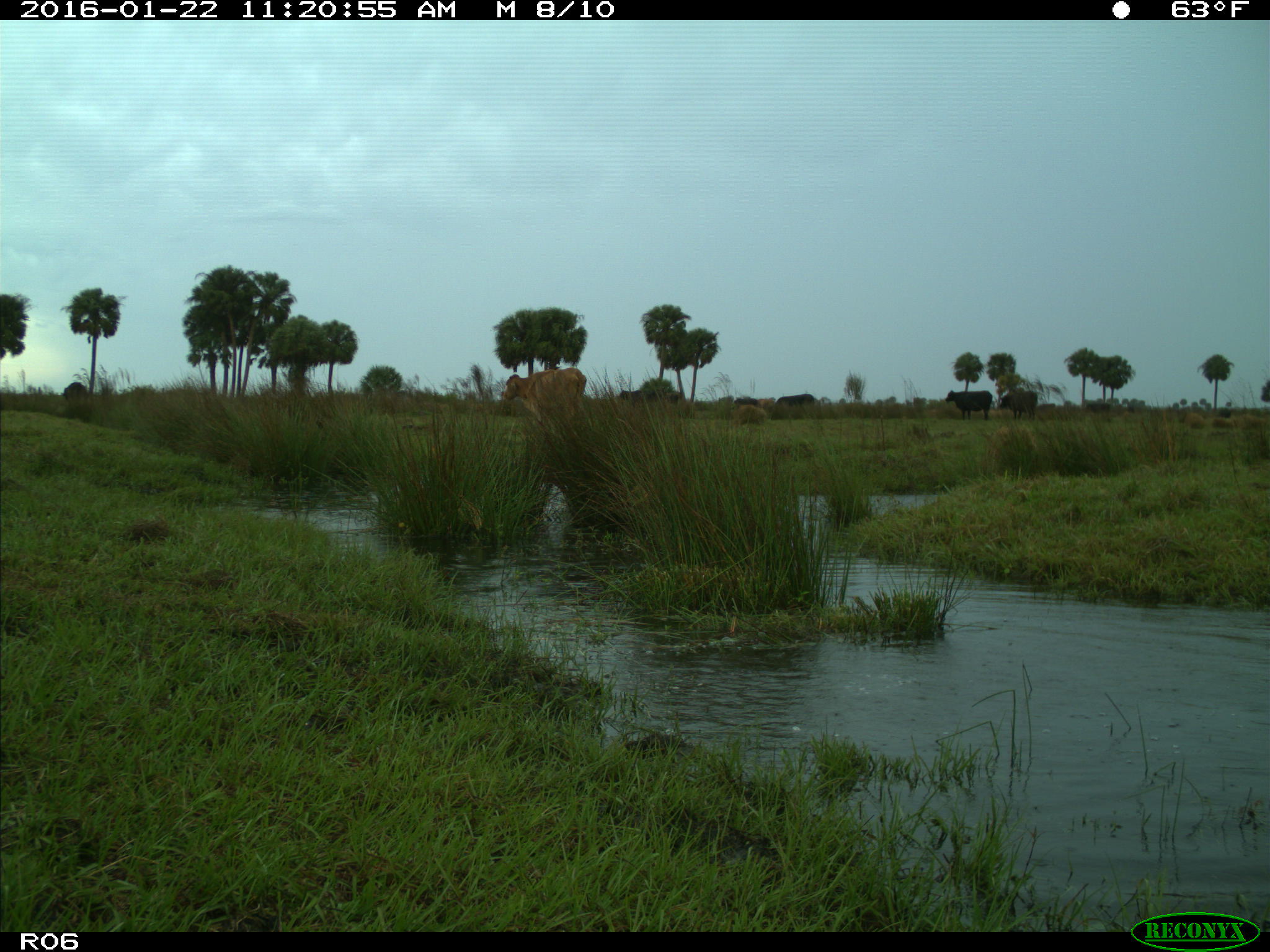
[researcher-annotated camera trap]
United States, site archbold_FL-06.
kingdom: Animalia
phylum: Chordata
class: Mammalia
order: Artiodactyla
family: Bovidae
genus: Bos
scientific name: Bos taurus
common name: domestic cow